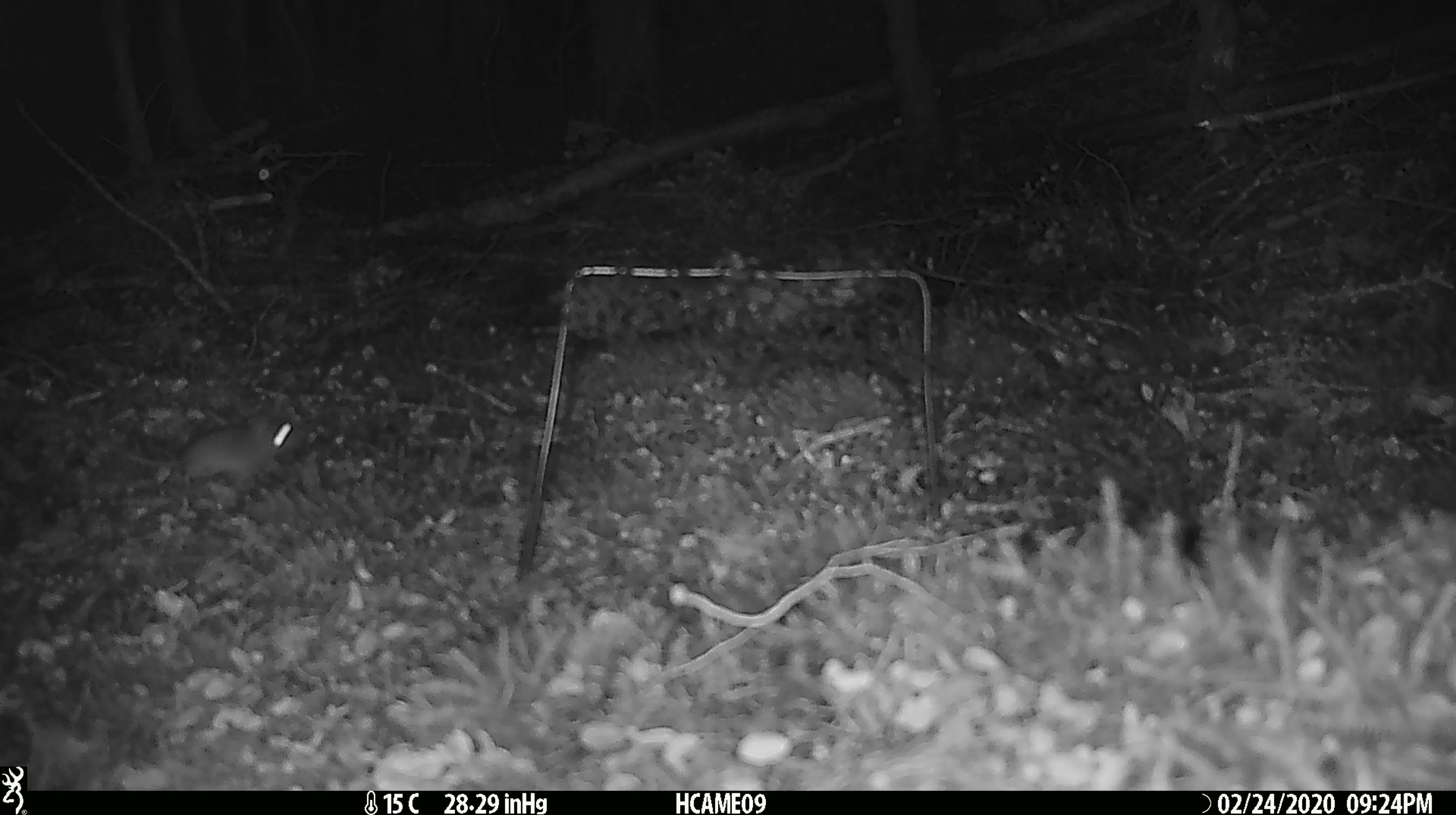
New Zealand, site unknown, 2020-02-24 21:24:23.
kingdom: Animalia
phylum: Chordata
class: Mammalia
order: Rodentia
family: Muridae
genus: Mus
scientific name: Mus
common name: mouse